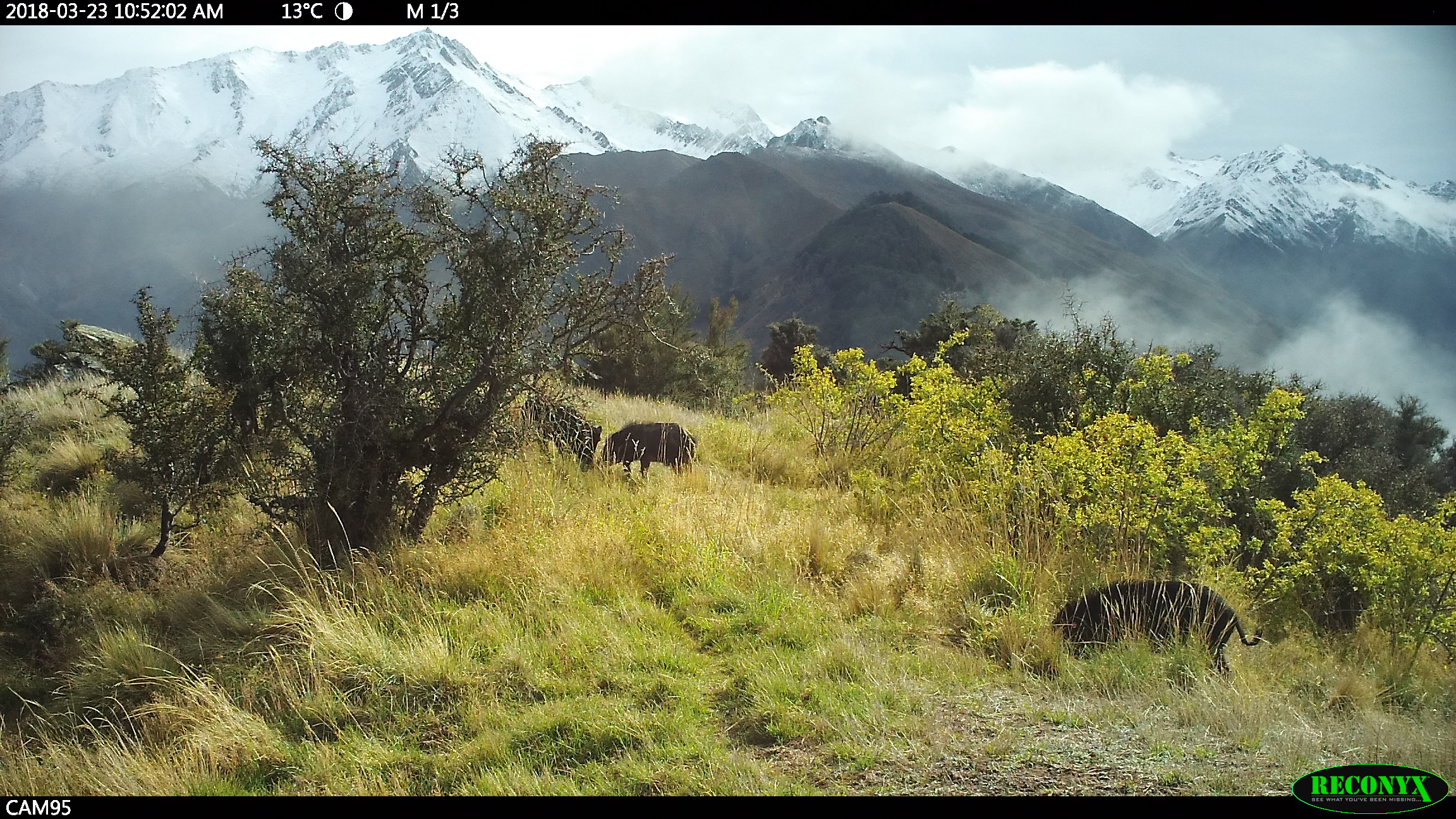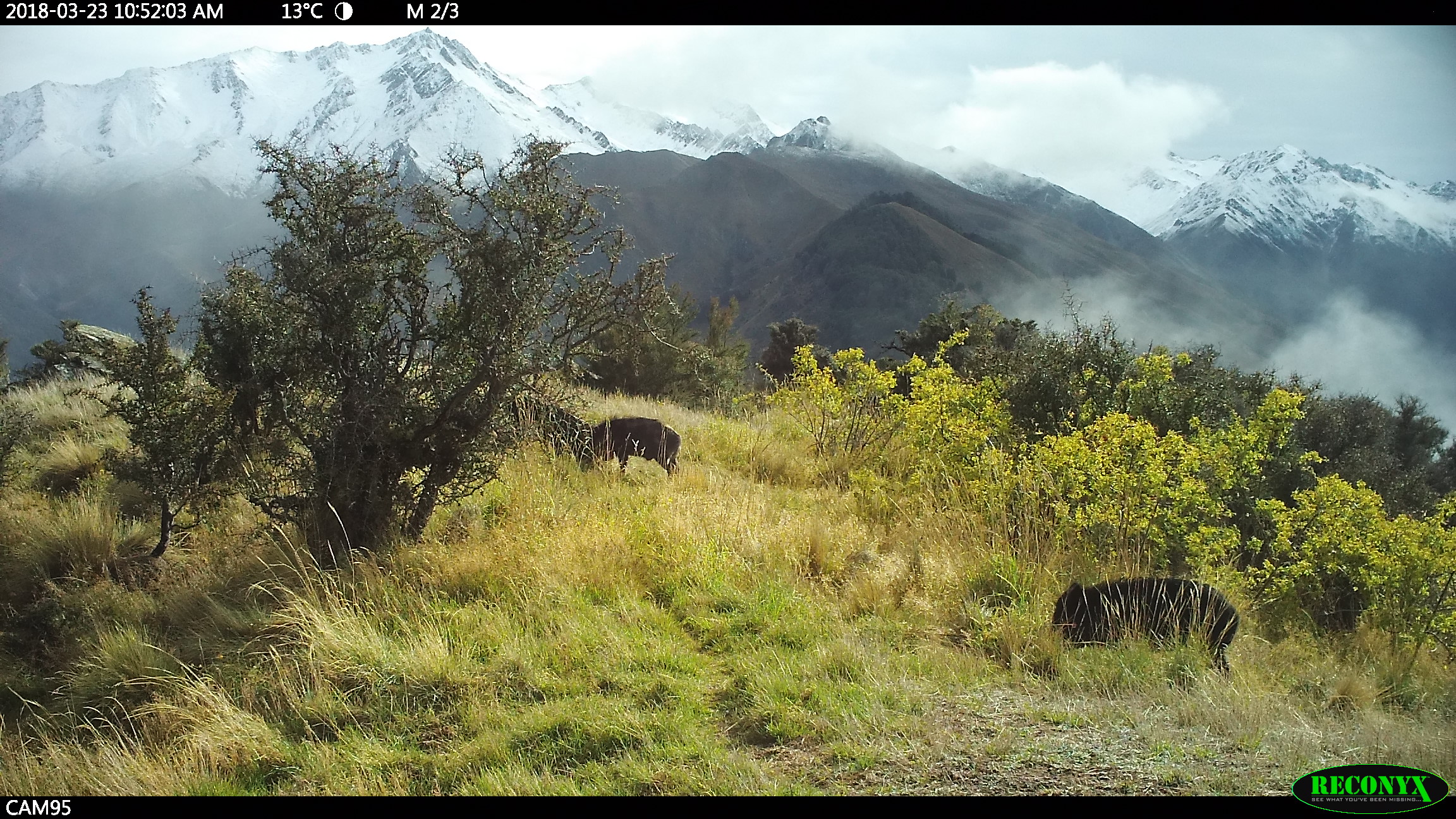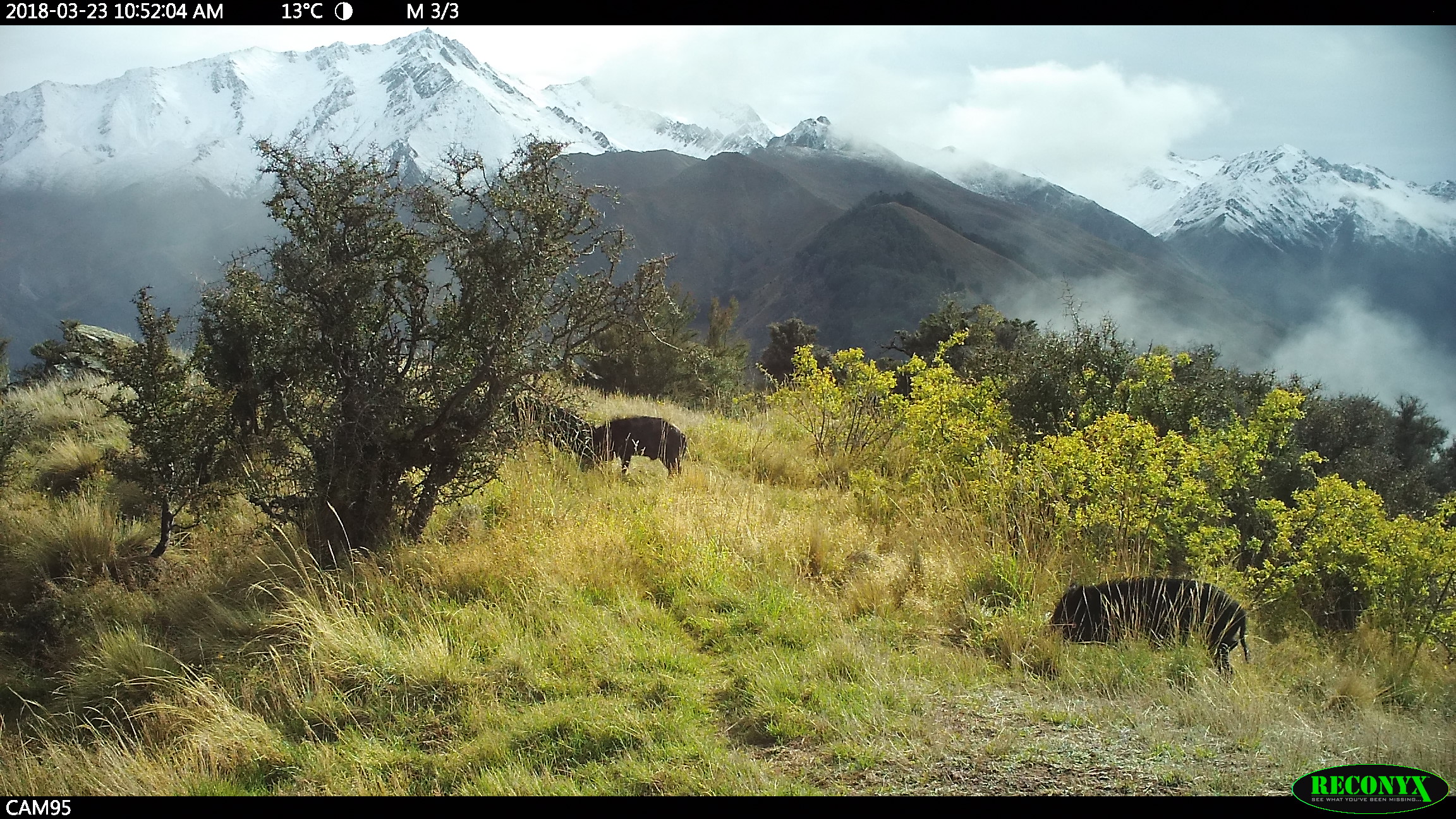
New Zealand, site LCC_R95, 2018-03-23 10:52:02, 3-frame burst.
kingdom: Animalia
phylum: Chordata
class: Mammalia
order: Artiodactyla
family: Suidae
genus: Sus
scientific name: Sus scrofa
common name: pig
Pig (Sus scrofa).